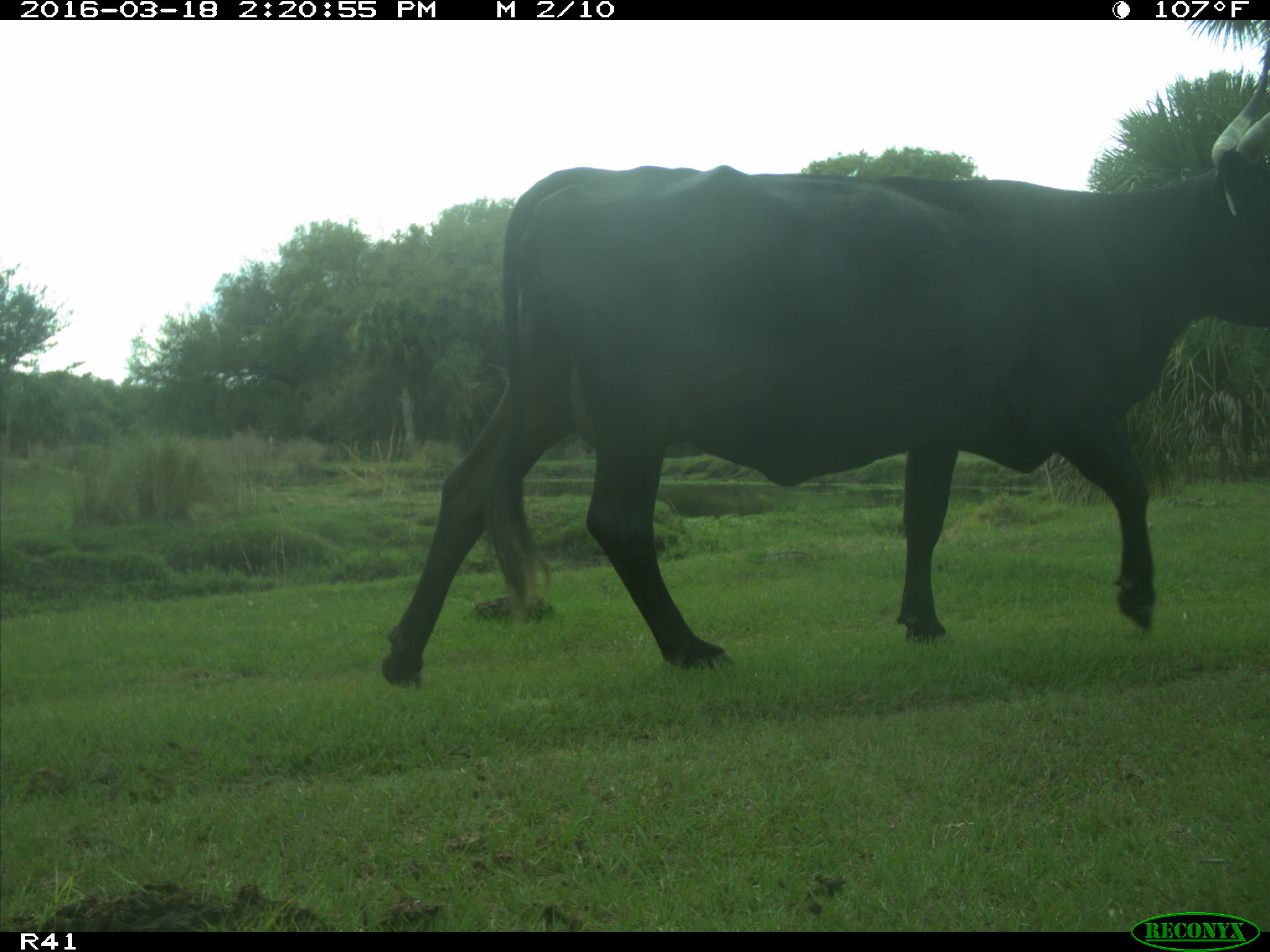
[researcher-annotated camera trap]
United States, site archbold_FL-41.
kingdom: Animalia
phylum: Chordata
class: Mammalia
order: Artiodactyla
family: Bovidae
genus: Bos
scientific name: Bos taurus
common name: domestic cow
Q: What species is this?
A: Bos taurus (domestic cow).